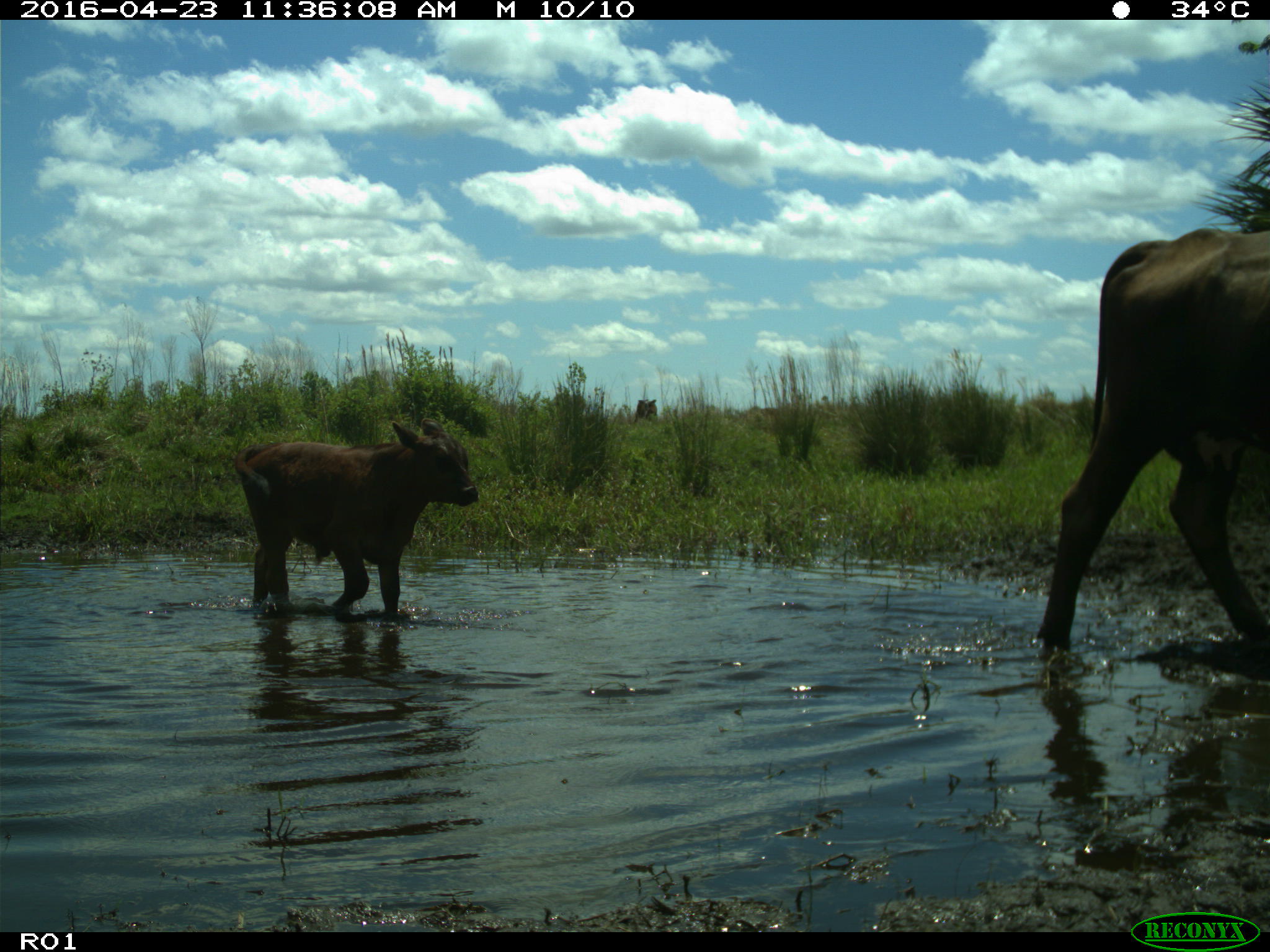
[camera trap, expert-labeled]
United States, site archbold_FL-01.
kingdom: Animalia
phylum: Chordata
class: Mammalia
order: Artiodactyla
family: Bovidae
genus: Bos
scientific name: Bos taurus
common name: domestic cow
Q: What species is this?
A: Bos taurus (domestic cow).